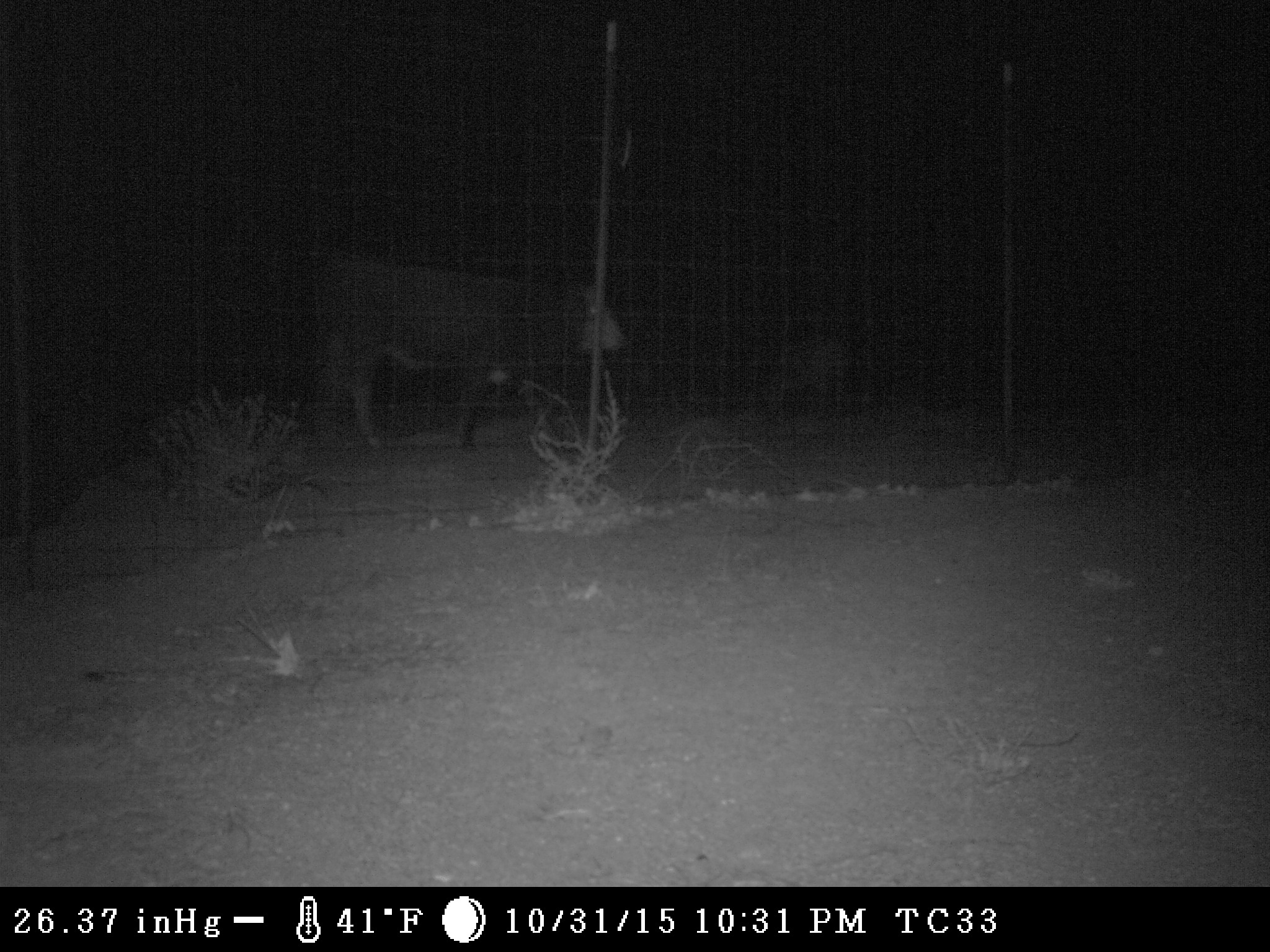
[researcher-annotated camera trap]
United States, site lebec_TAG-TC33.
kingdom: Animalia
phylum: Chordata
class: Mammalia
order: Artiodactyla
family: Bovidae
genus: Bos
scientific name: Bos taurus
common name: domestic cow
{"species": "Bos taurus (domestic cow)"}